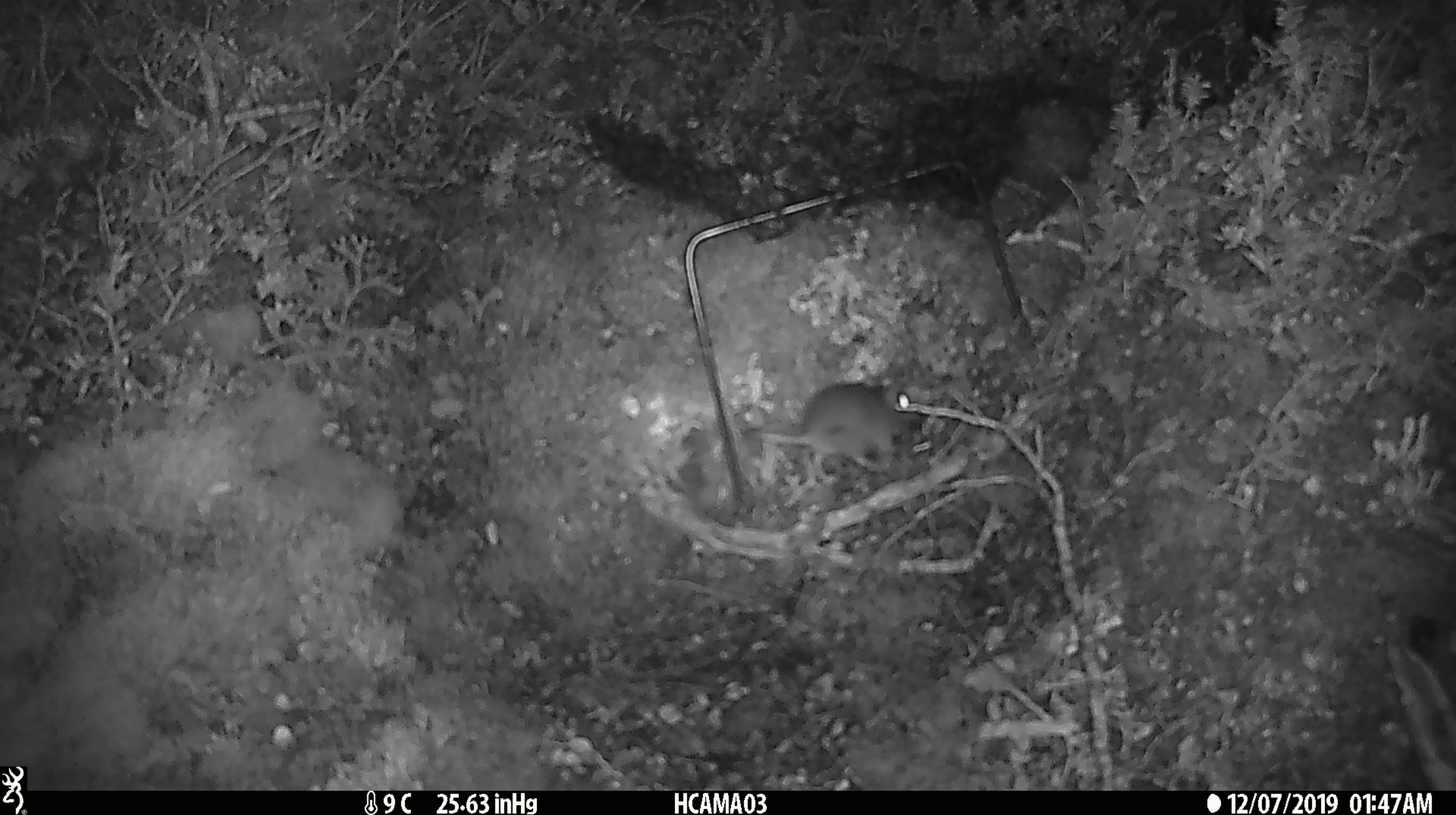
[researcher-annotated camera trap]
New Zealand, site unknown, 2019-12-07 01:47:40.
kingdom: Animalia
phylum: Chordata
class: Mammalia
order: Rodentia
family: Muridae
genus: Mus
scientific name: Mus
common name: mouse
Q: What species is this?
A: Mouse (Mus).